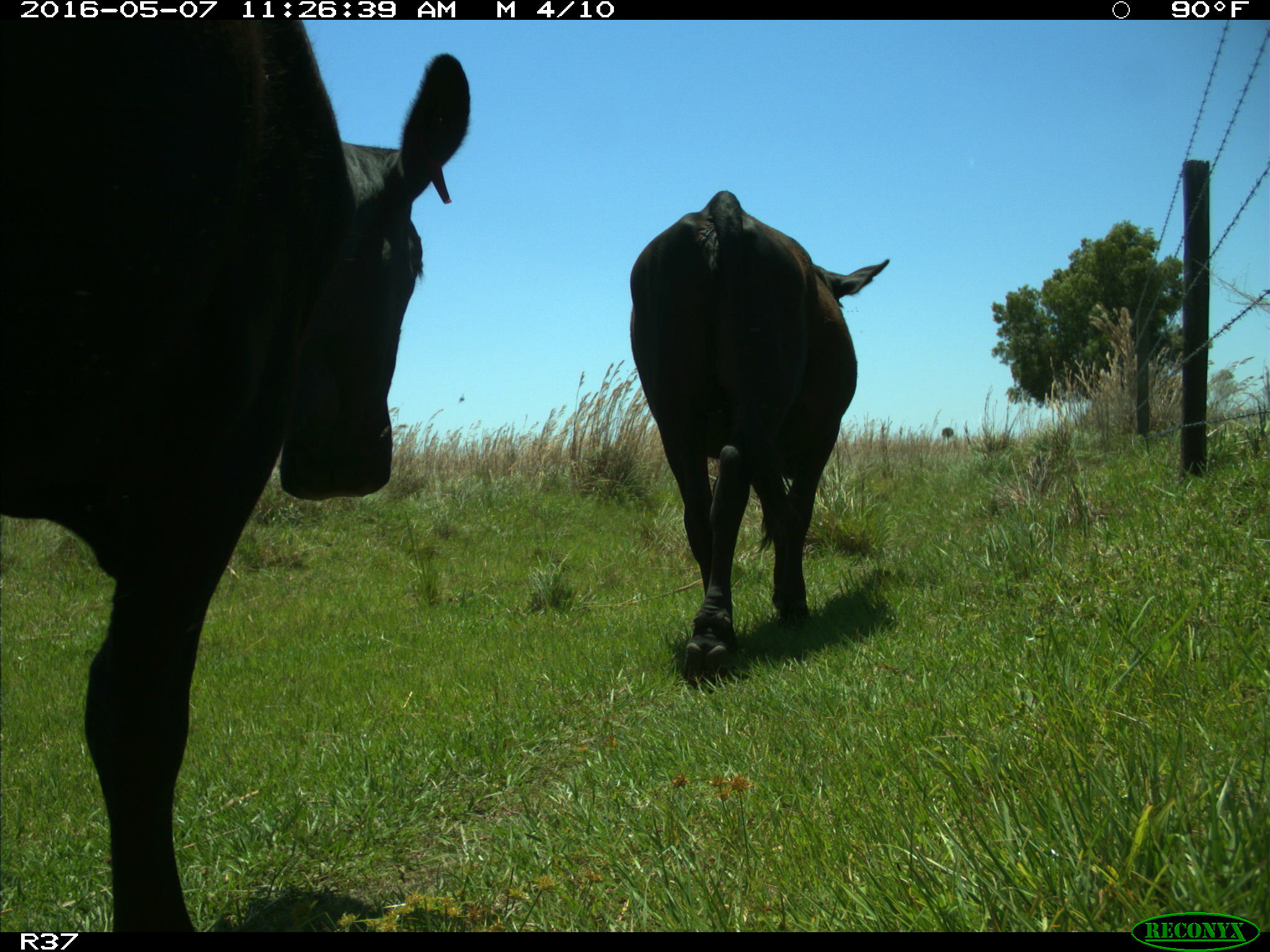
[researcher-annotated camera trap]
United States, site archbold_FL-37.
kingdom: Animalia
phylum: Chordata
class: Mammalia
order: Artiodactyla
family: Bovidae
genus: Bos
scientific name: Bos taurus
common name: domestic cow